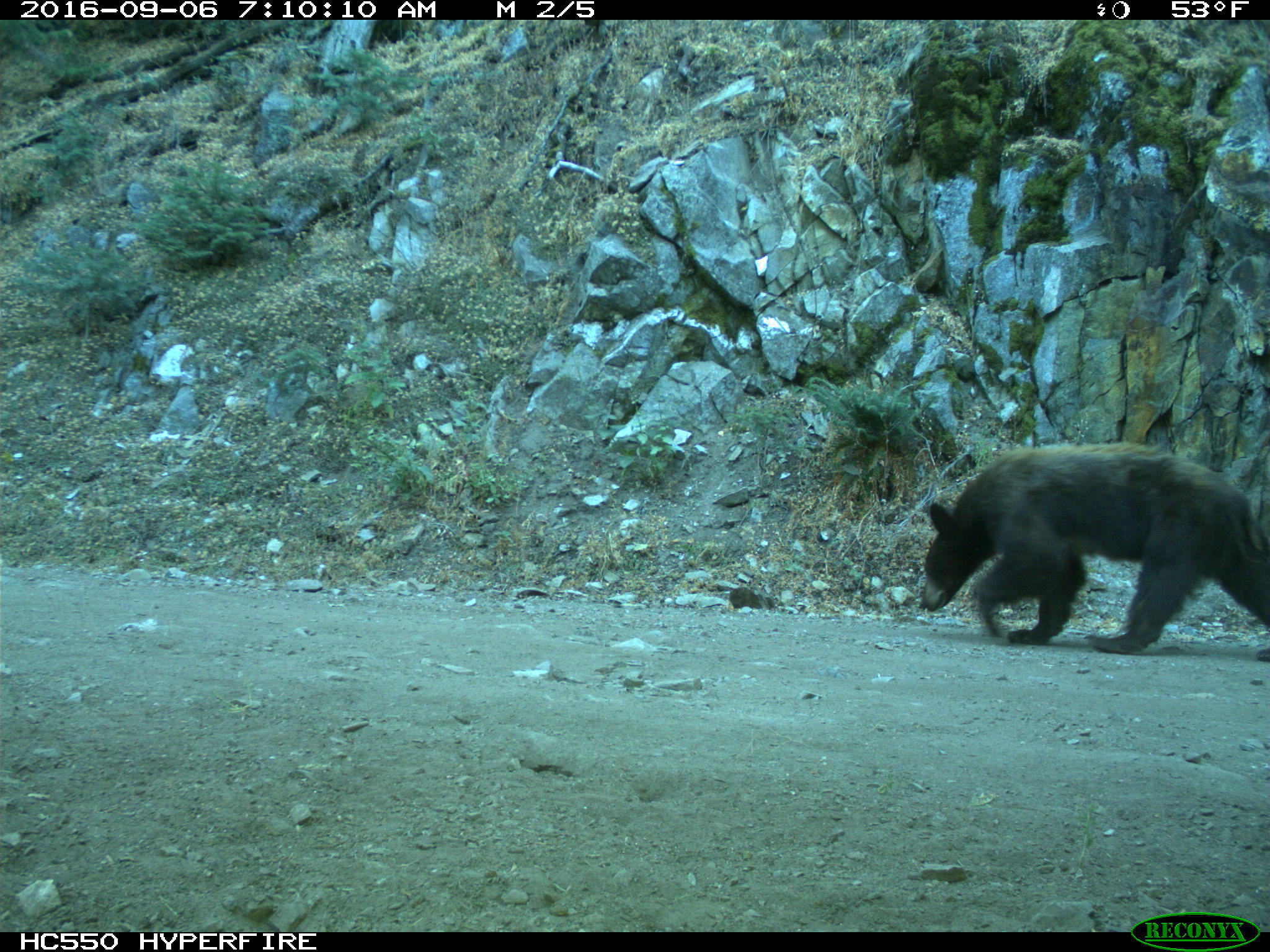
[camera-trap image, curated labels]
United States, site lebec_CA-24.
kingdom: Animalia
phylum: Chordata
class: Mammalia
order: Carnivora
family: Ursidae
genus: Ursus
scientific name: Ursus americanus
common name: american black bear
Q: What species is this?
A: Ursus americanus (american black bear).